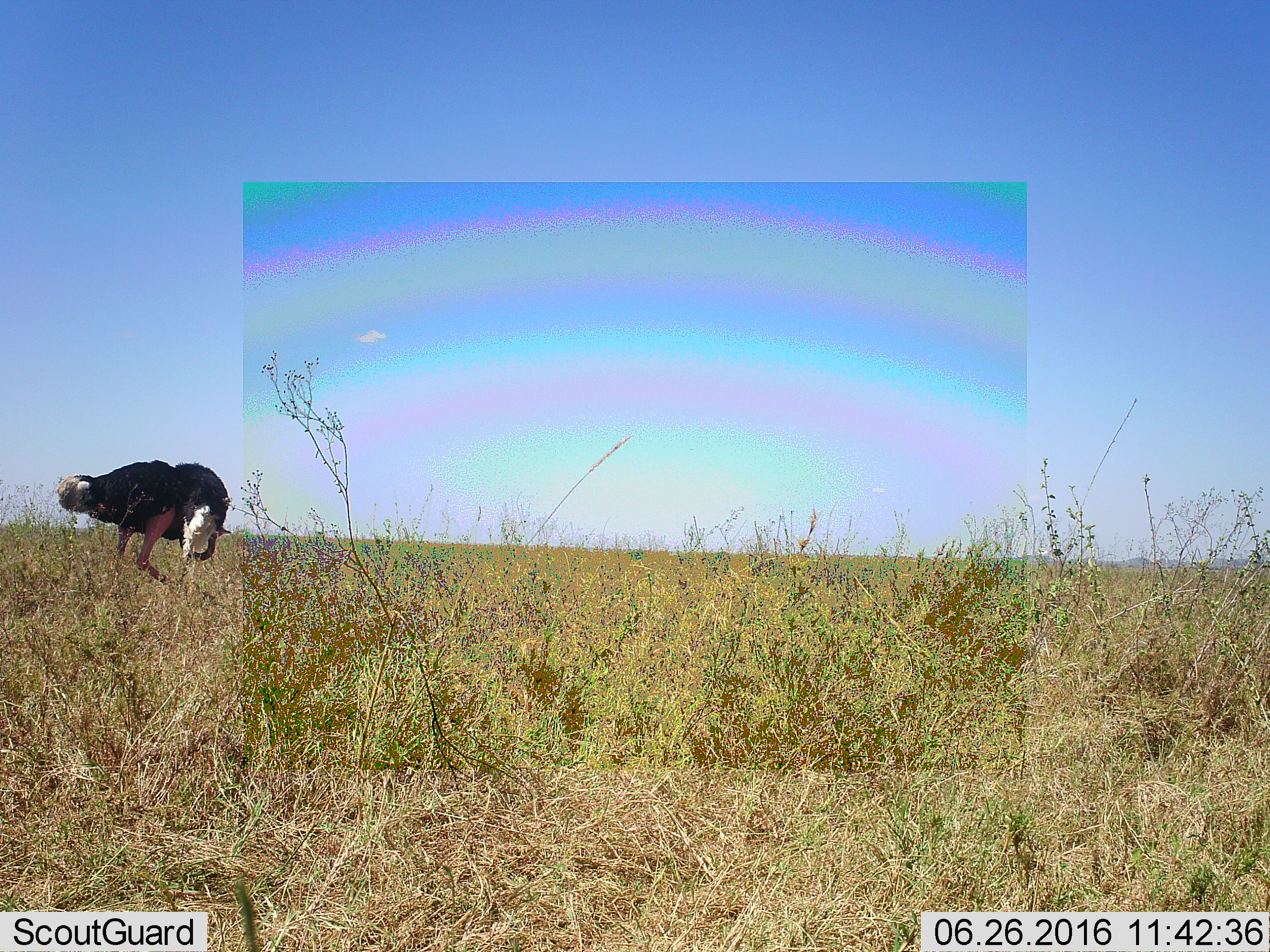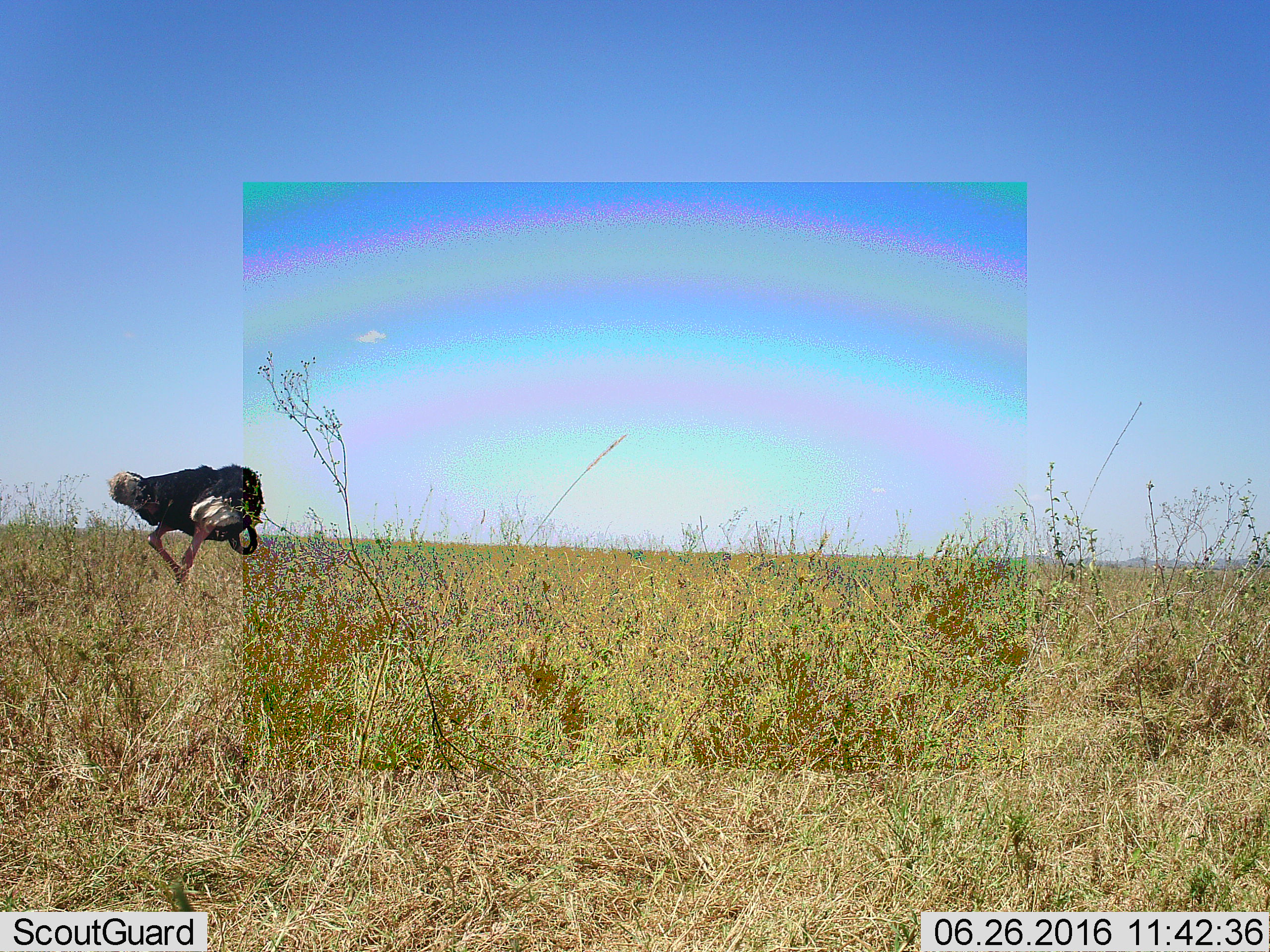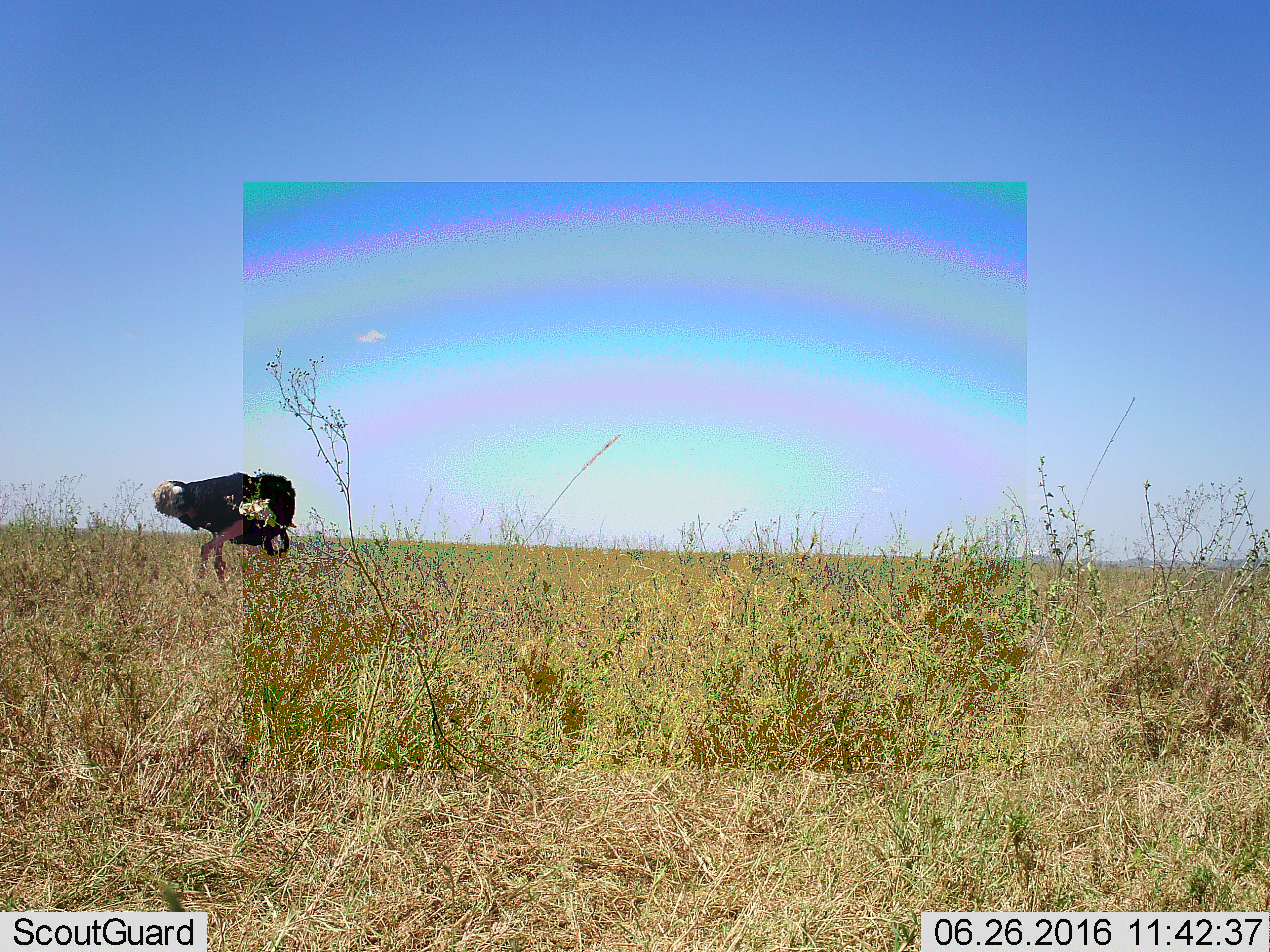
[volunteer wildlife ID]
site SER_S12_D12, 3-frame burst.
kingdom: Animalia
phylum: Chordata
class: Aves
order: Struthioniformes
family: Struthionidae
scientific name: Struthionidae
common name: ostrich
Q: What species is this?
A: Ostrich (Struthionidae).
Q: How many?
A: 1.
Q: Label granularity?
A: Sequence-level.